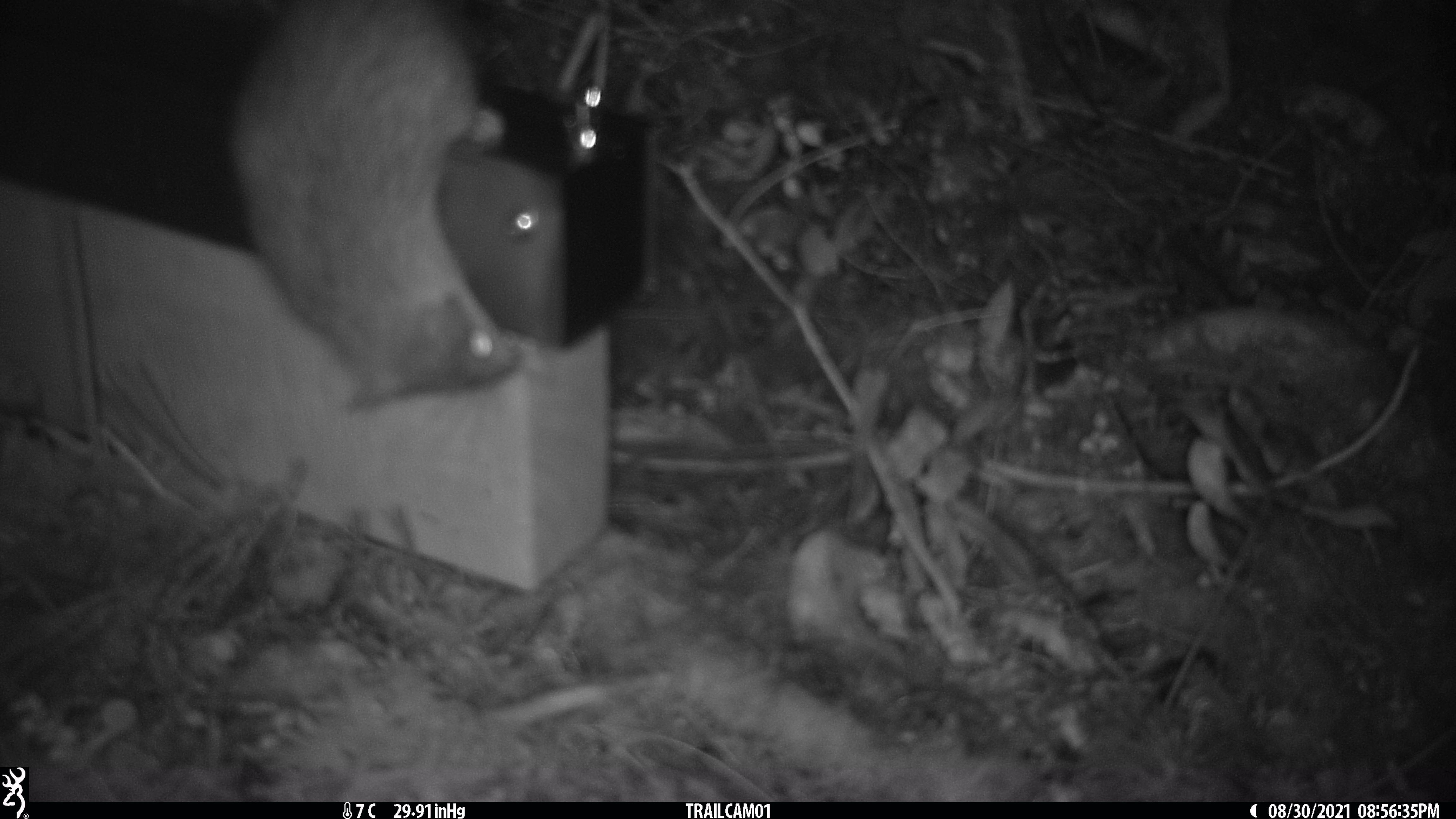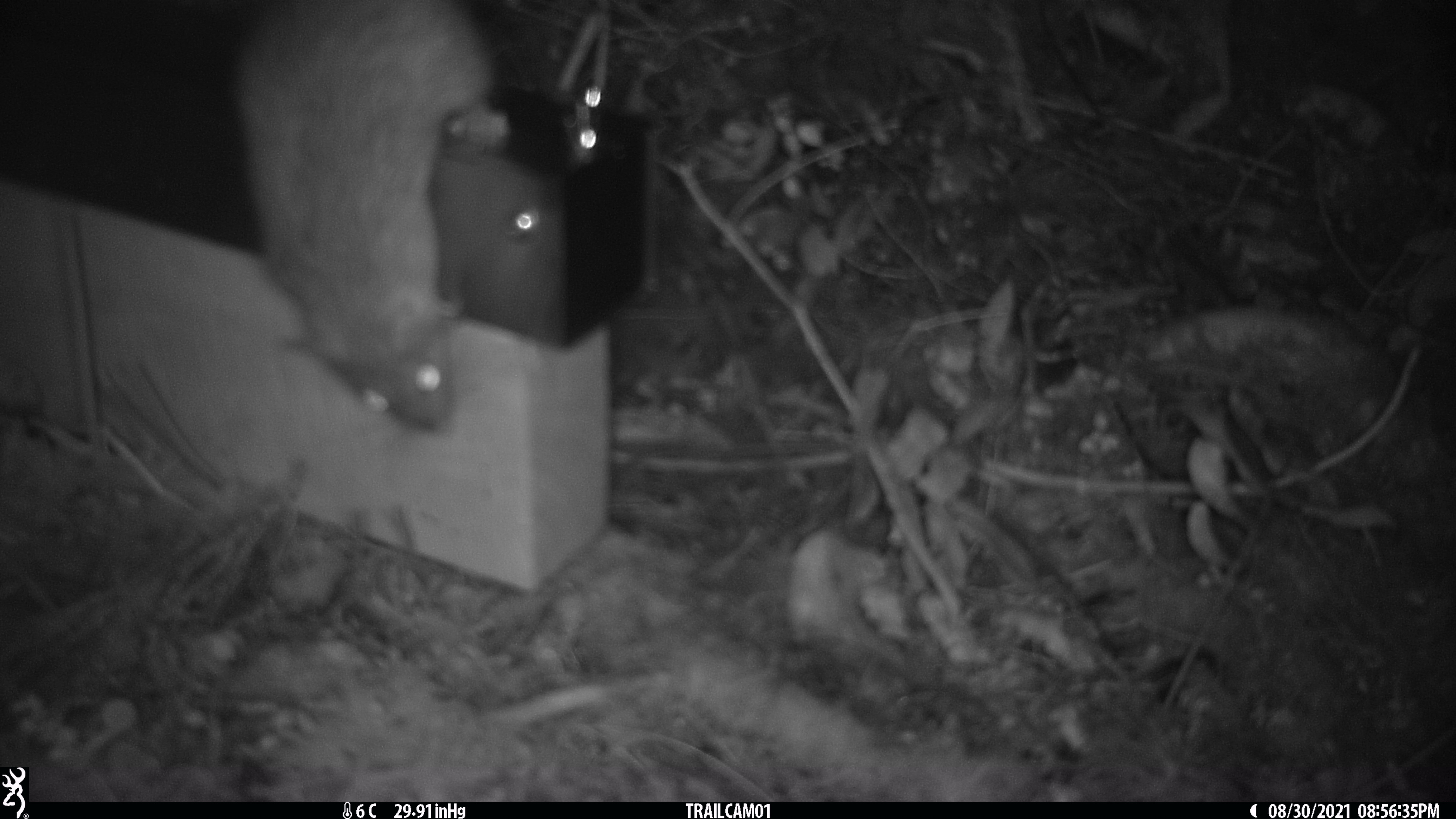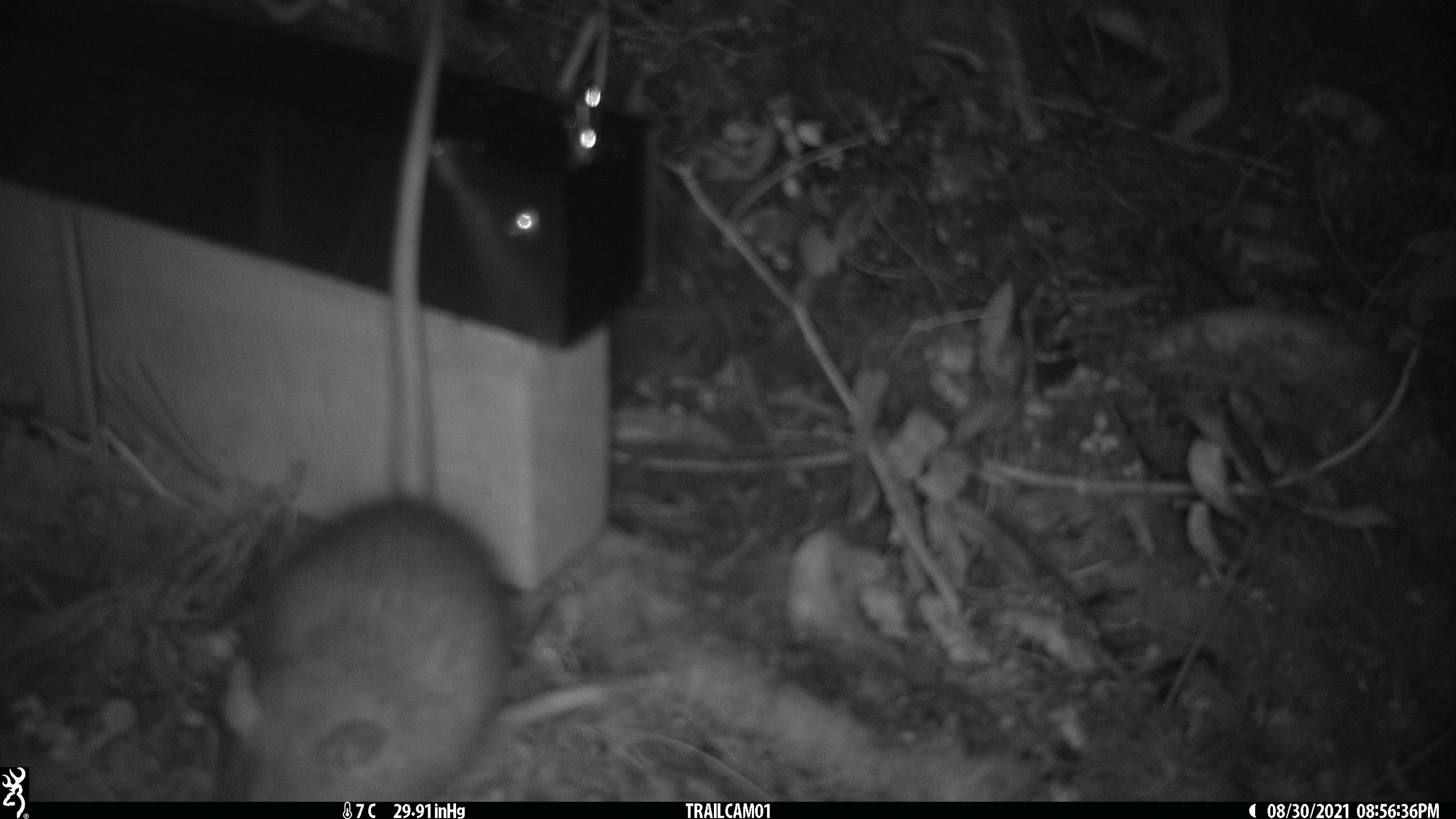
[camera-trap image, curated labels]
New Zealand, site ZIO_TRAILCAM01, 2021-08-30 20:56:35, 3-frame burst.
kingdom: Animalia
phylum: Chordata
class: Mammalia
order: Rodentia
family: Muridae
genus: Rattus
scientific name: Rattus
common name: rat